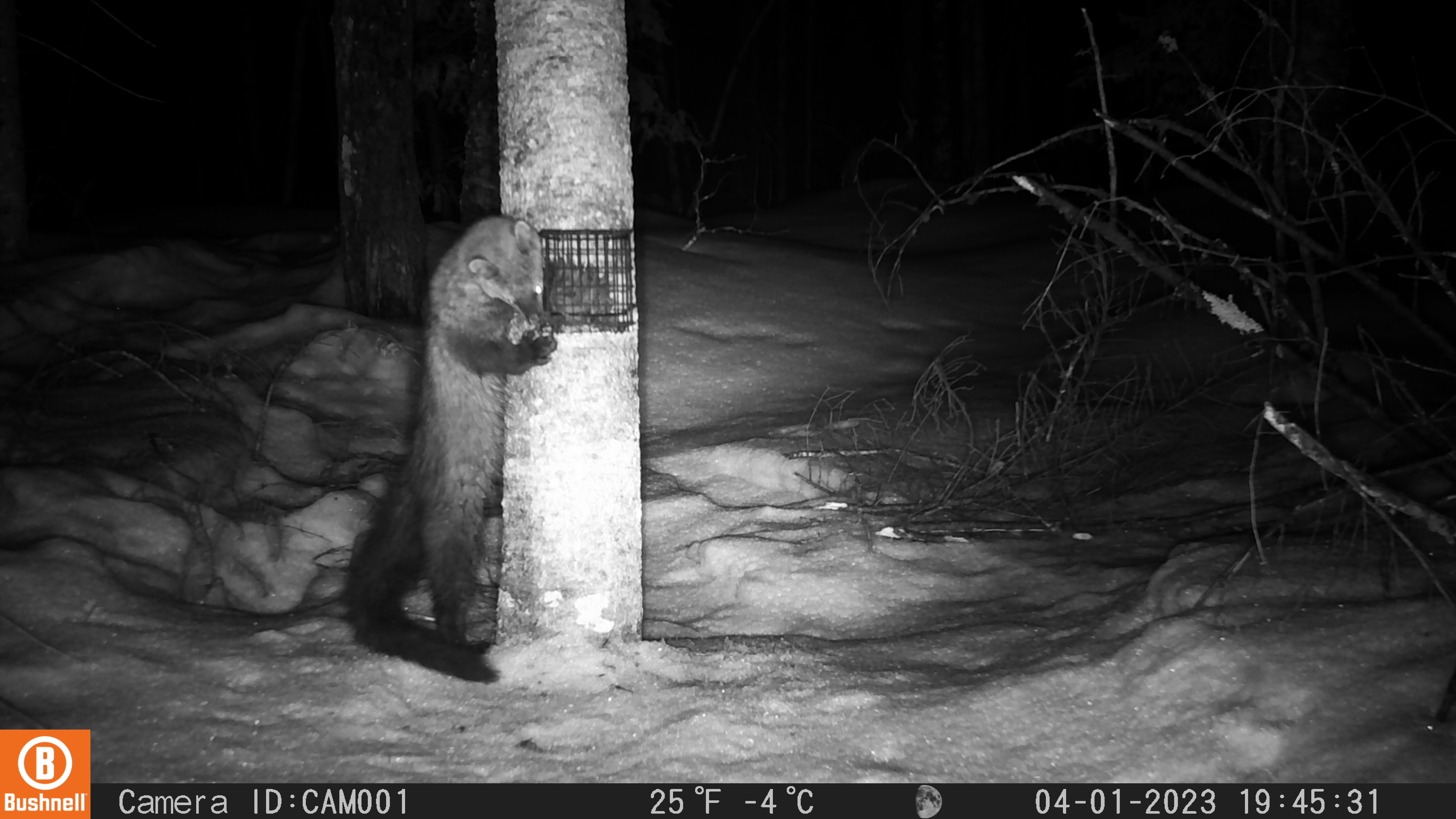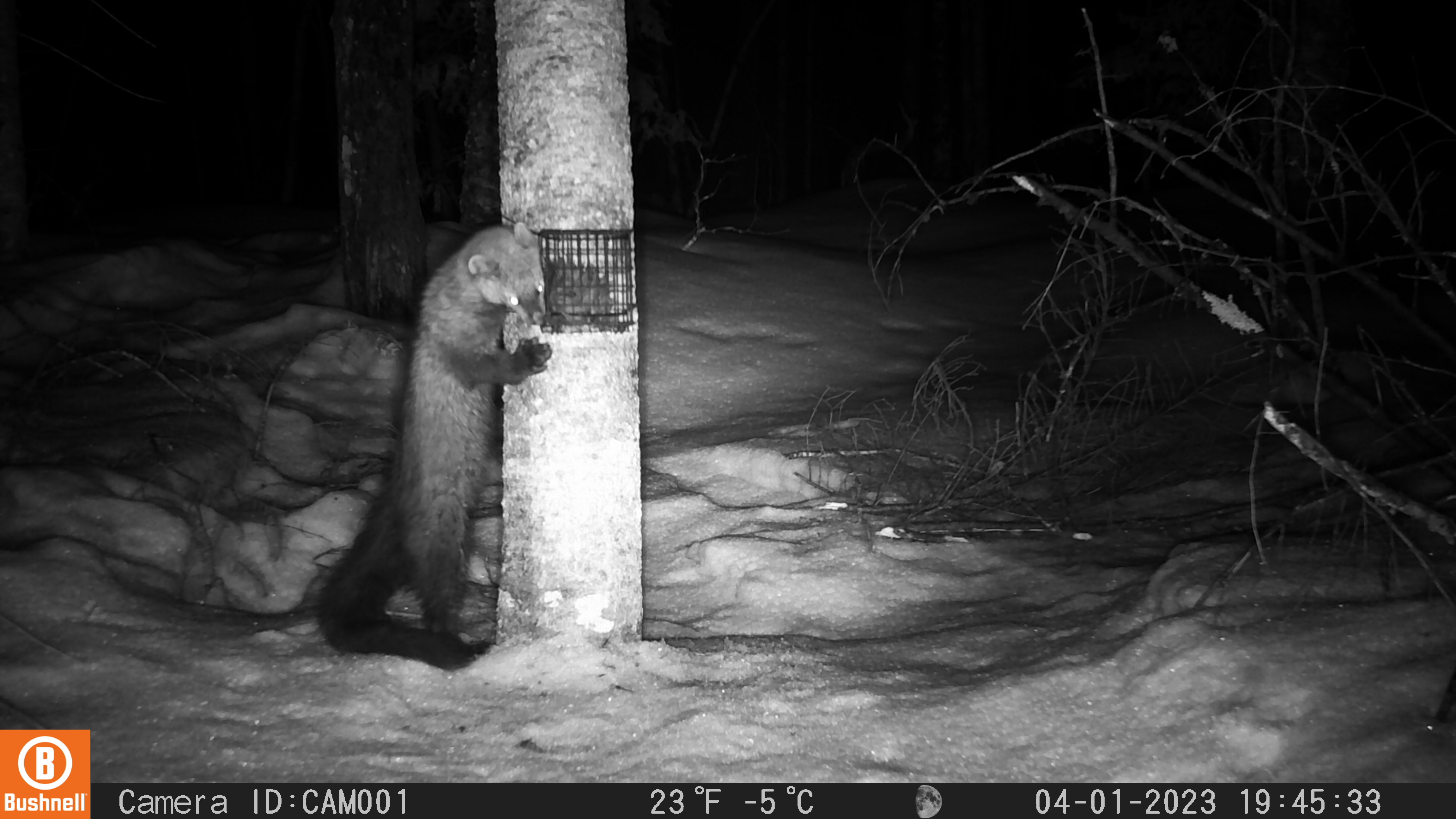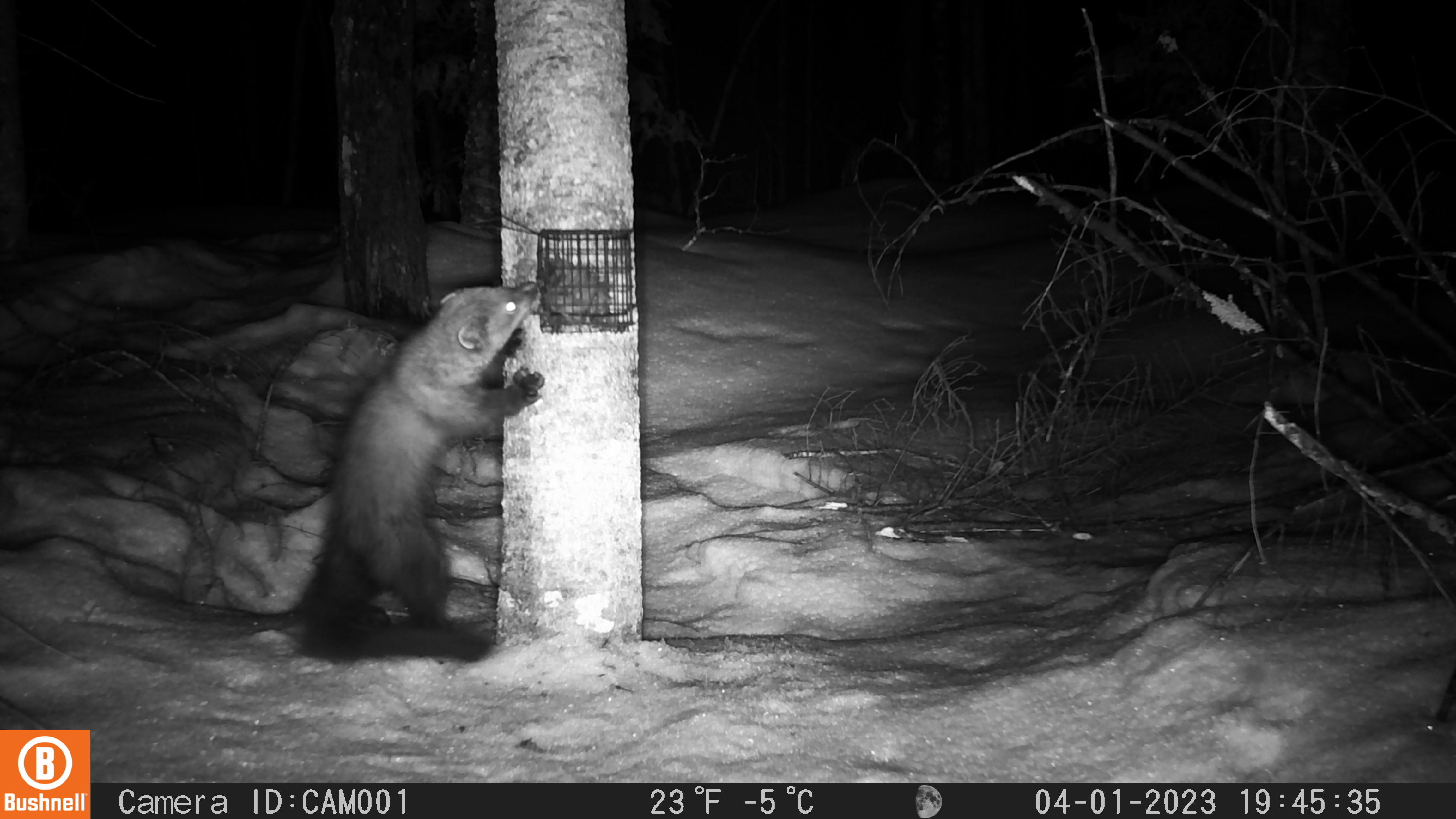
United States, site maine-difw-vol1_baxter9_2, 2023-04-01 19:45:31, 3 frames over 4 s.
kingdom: Animalia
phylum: Chordata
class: Mammalia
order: Carnivora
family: Mustelidae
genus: Pekania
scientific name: Pekania pennanti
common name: fisher